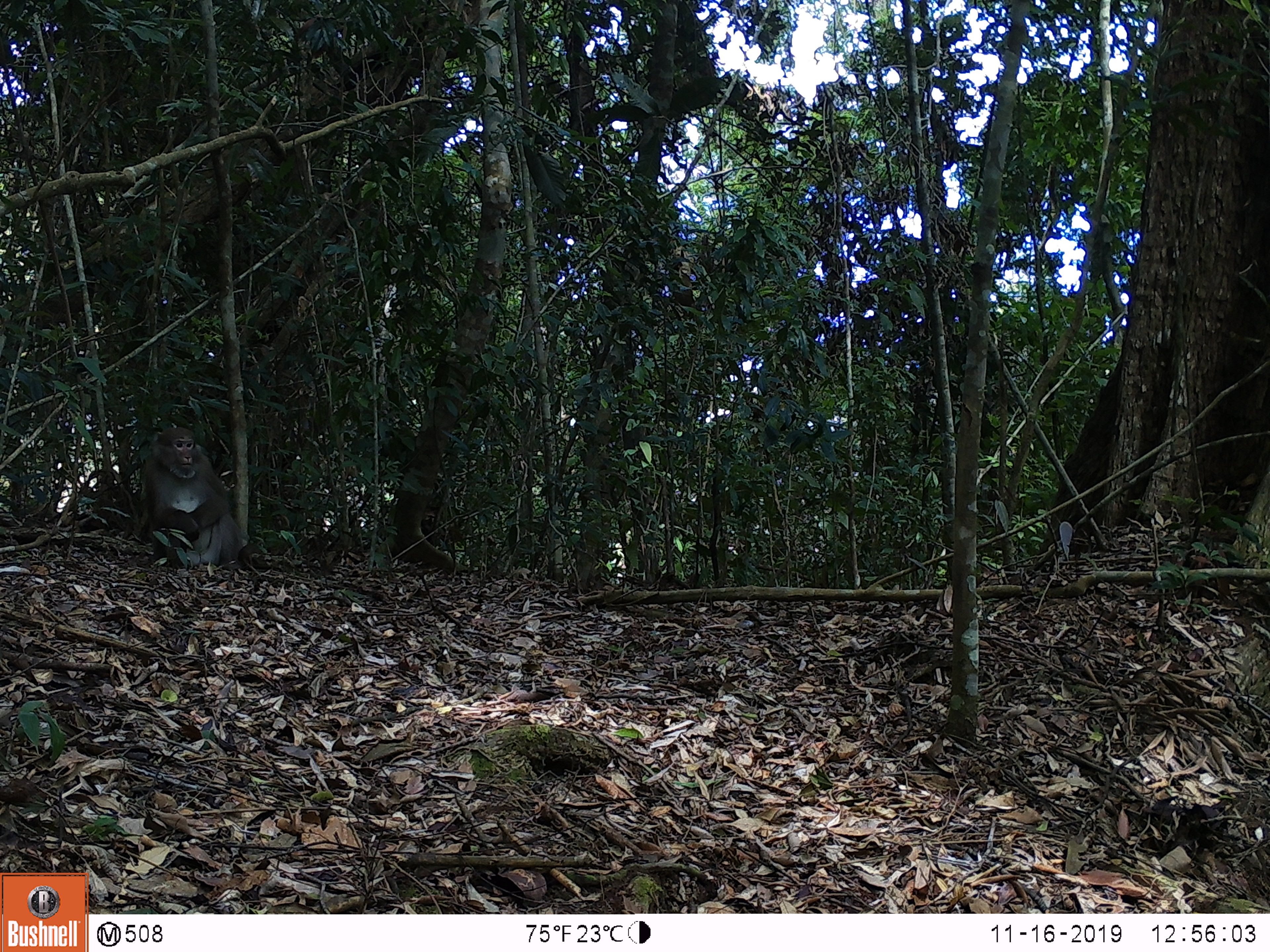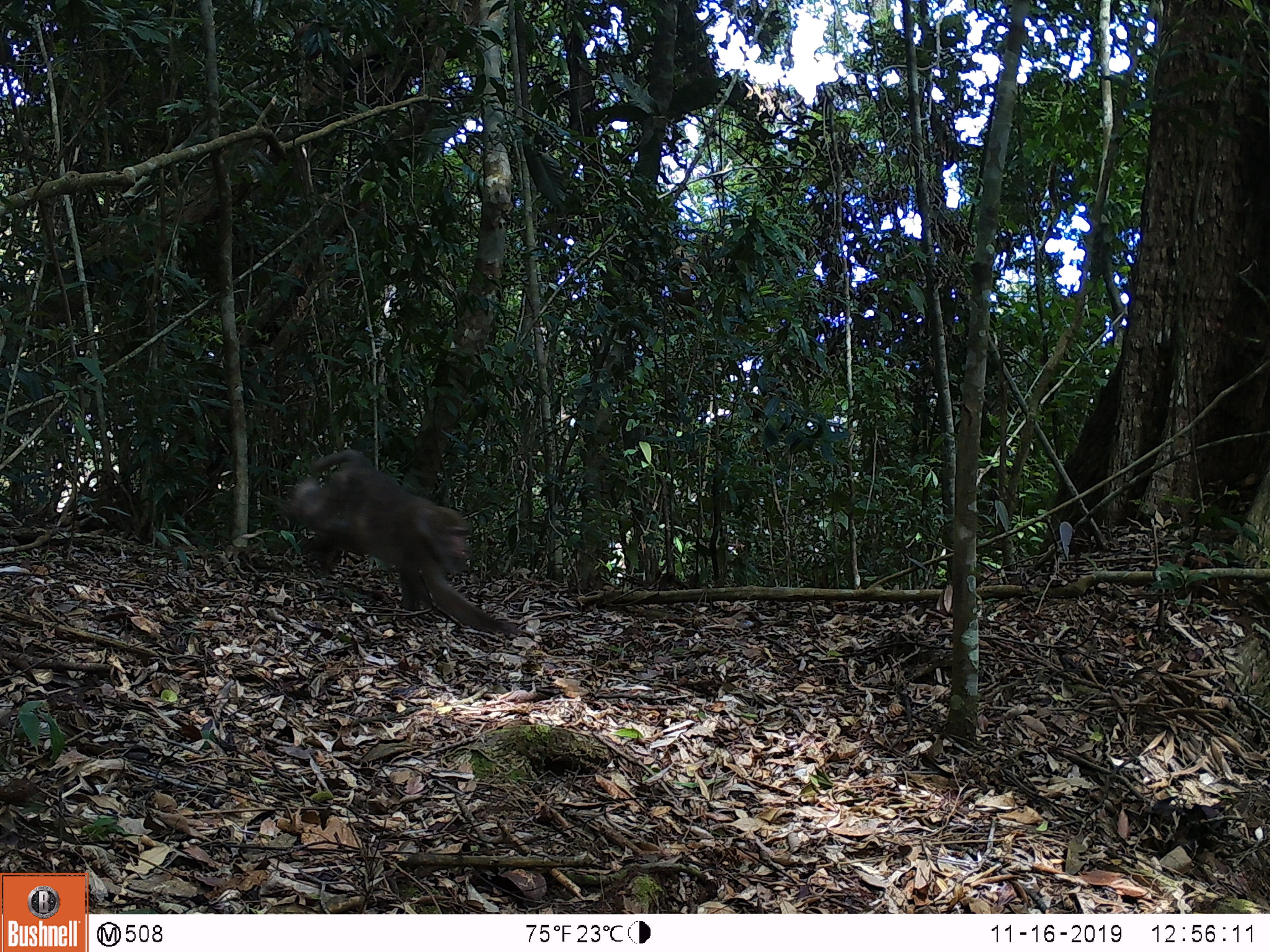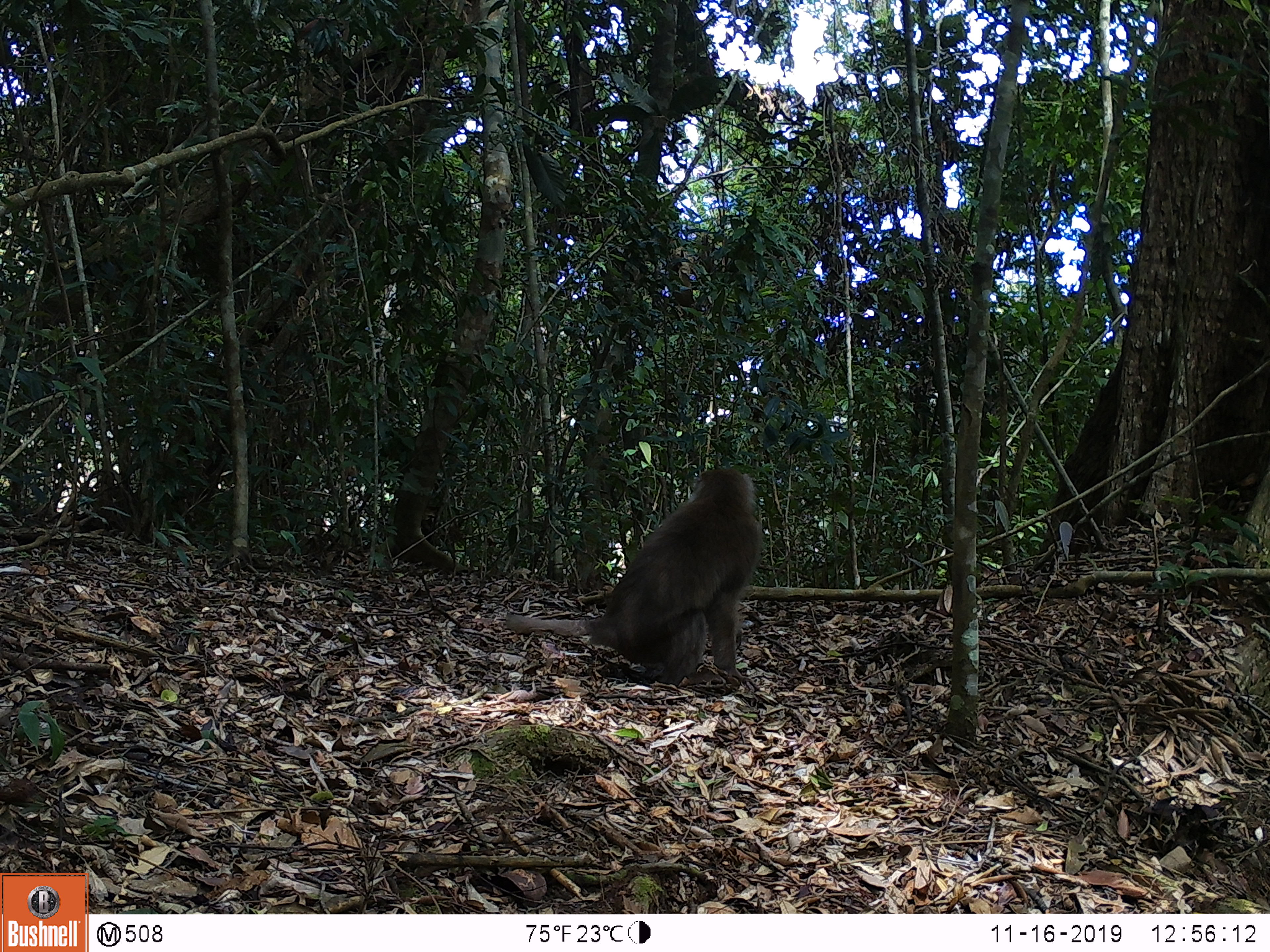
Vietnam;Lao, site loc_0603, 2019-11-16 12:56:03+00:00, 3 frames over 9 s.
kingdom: Animalia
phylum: Chordata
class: Mammalia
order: Primates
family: Cercopithecidae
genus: Macaca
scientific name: Macaca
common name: macaques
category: assam or rhesus macaque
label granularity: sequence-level